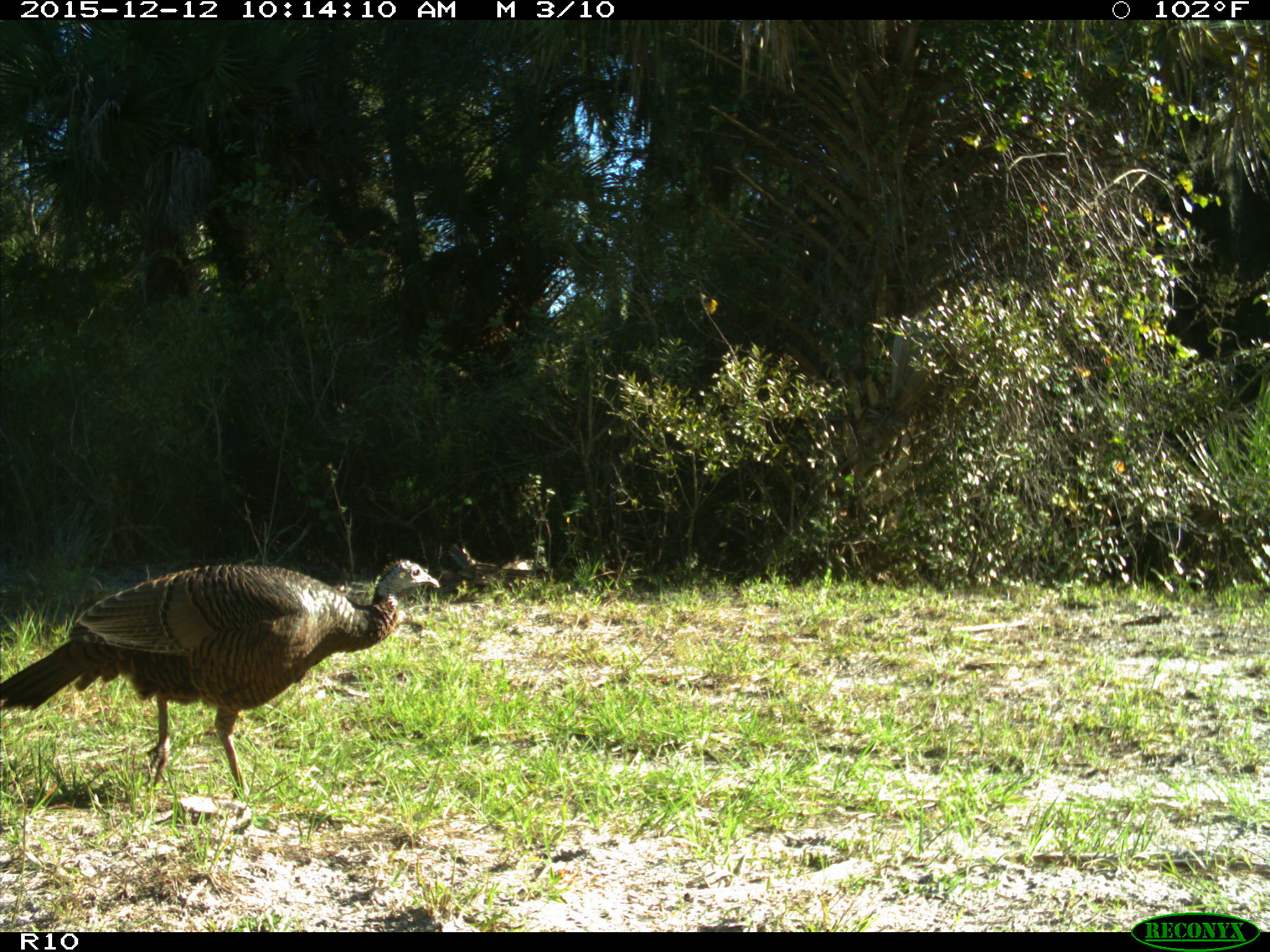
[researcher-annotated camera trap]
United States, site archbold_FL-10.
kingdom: Animalia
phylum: Chordata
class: Aves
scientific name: Aves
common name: birds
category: unidentified bird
Unidentified bird (birds) (Aves).